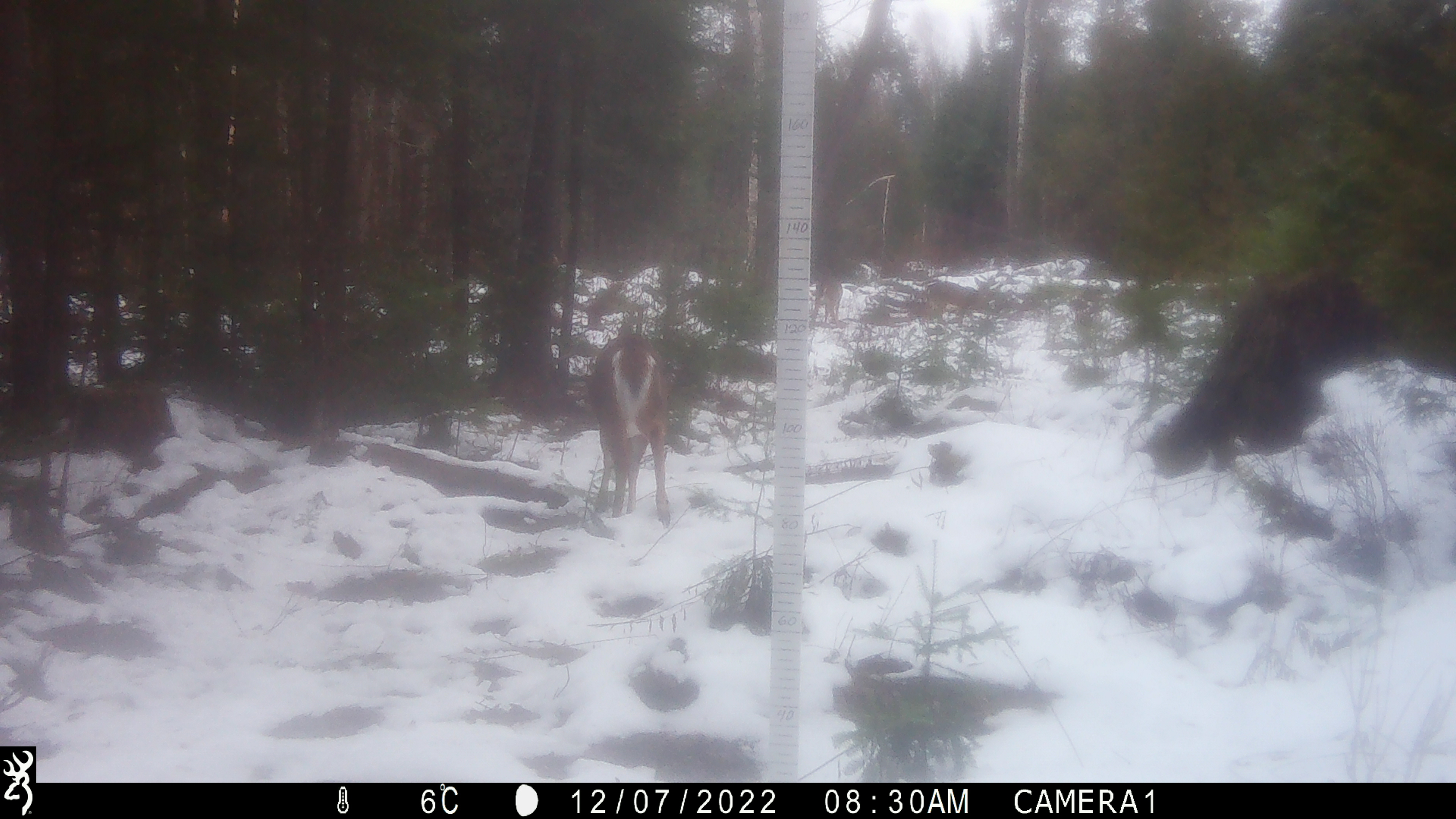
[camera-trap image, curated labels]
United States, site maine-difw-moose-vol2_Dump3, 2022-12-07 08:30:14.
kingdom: Animalia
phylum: Chordata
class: Mammalia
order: Artiodactyla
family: Cervidae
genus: Odocoileus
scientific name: Odocoileus virginianus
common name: white-tailed deer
White-tailed deer (Odocoileus virginianus).